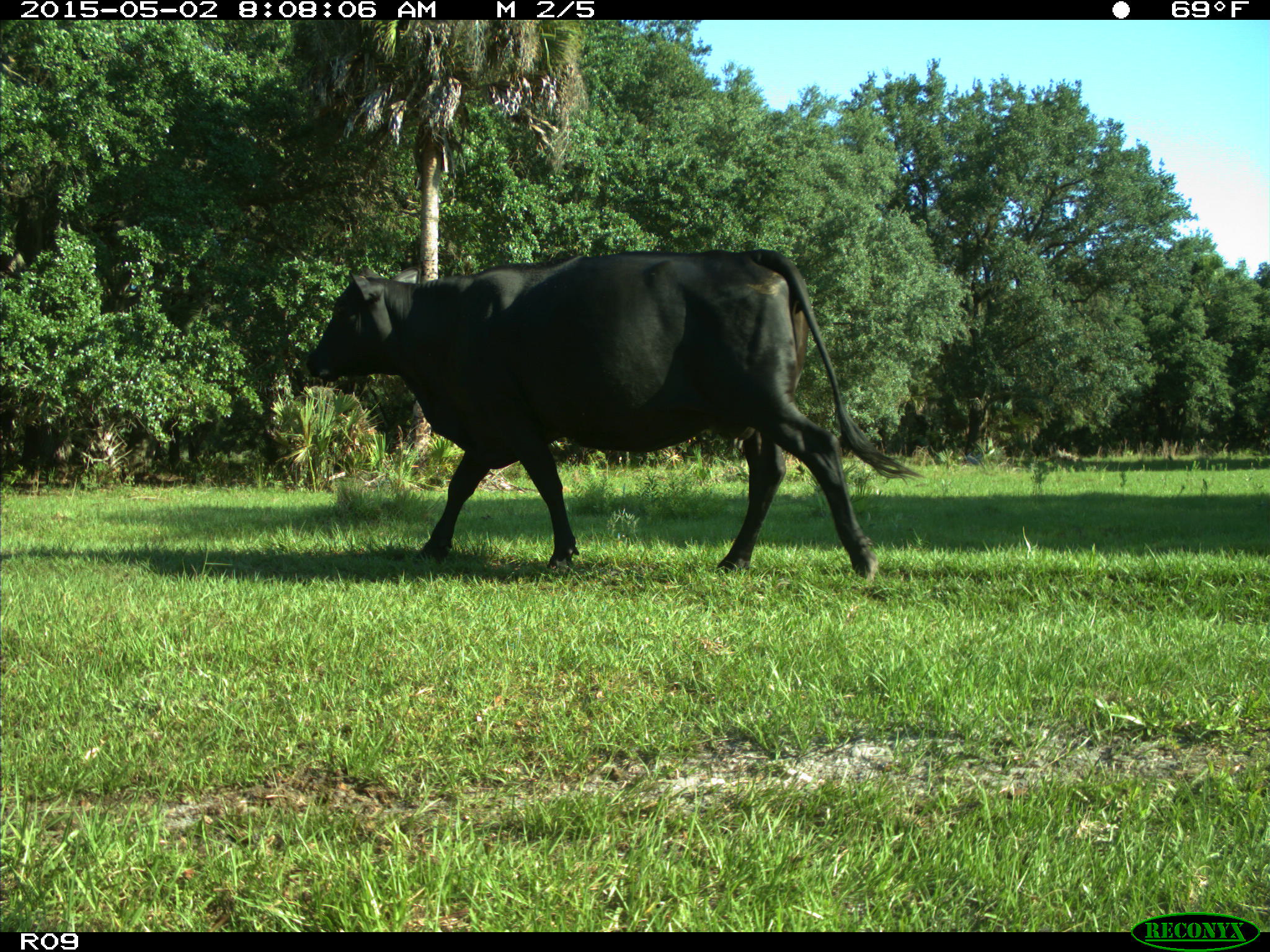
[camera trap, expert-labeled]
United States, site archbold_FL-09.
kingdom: Animalia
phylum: Chordata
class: Mammalia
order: Artiodactyla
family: Bovidae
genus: Bos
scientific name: Bos taurus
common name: domestic cow